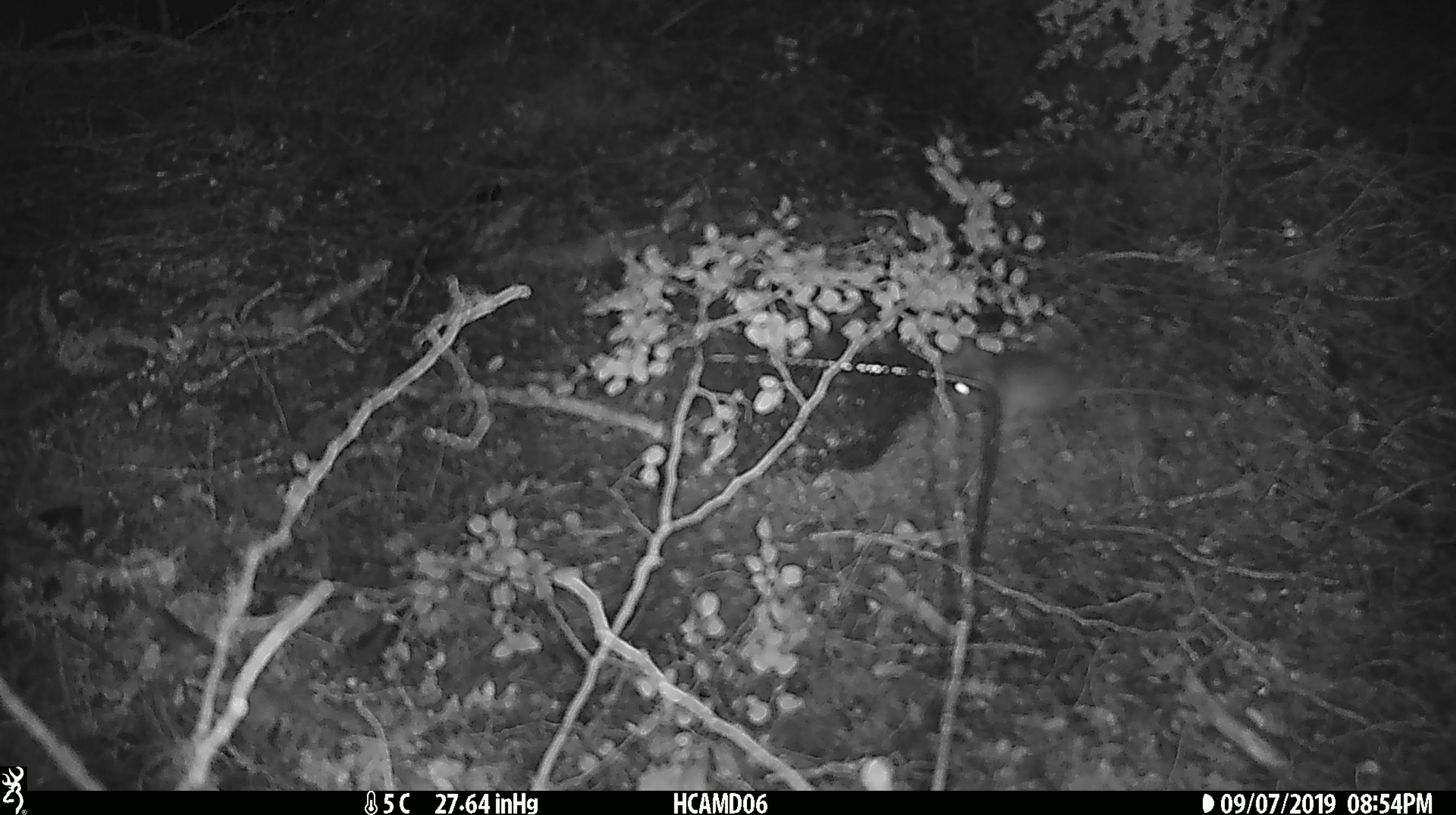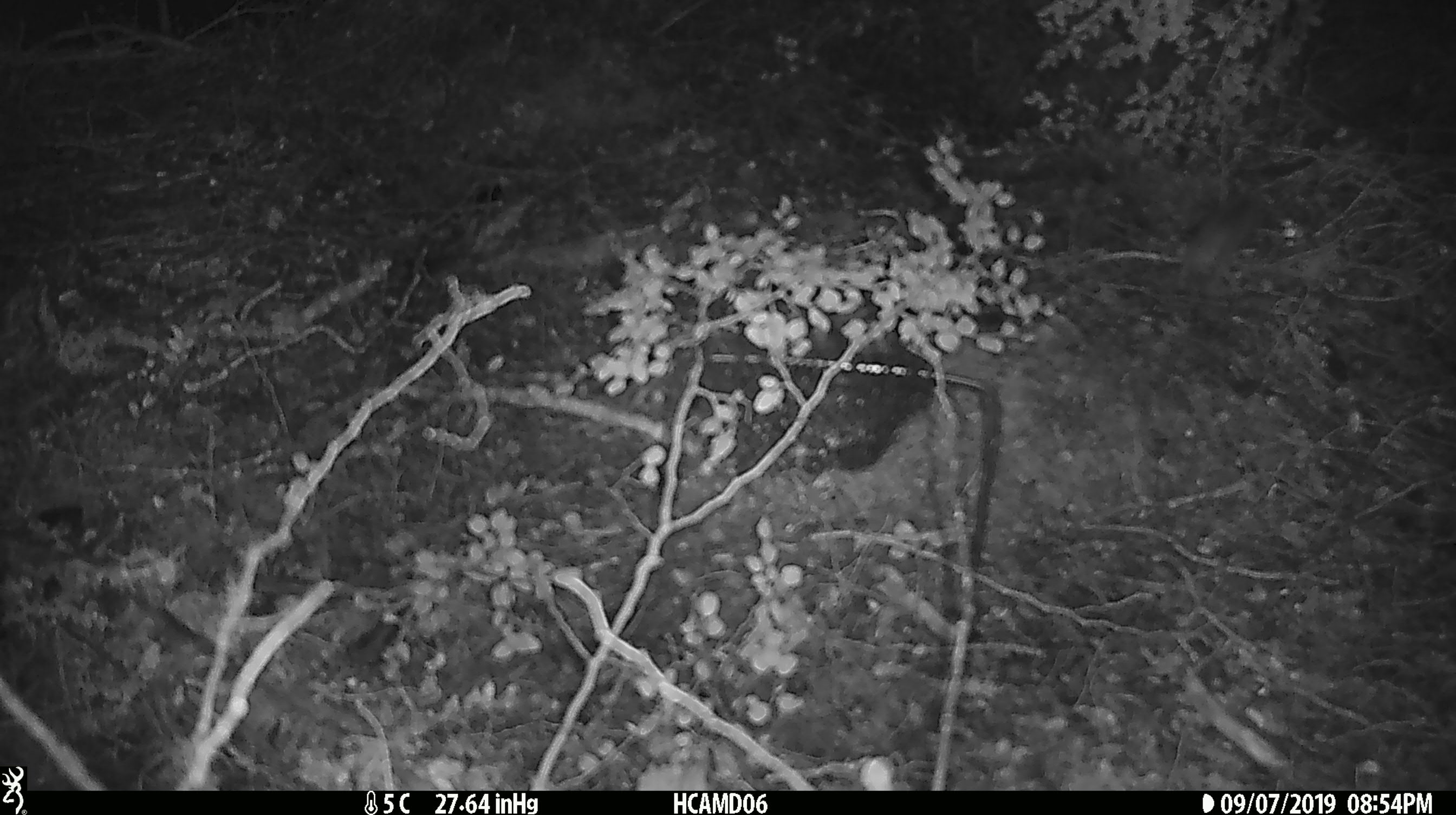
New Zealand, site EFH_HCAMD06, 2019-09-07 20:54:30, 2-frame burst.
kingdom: Animalia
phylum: Chordata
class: Mammalia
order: Rodentia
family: Muridae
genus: Mus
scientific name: Mus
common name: mouse